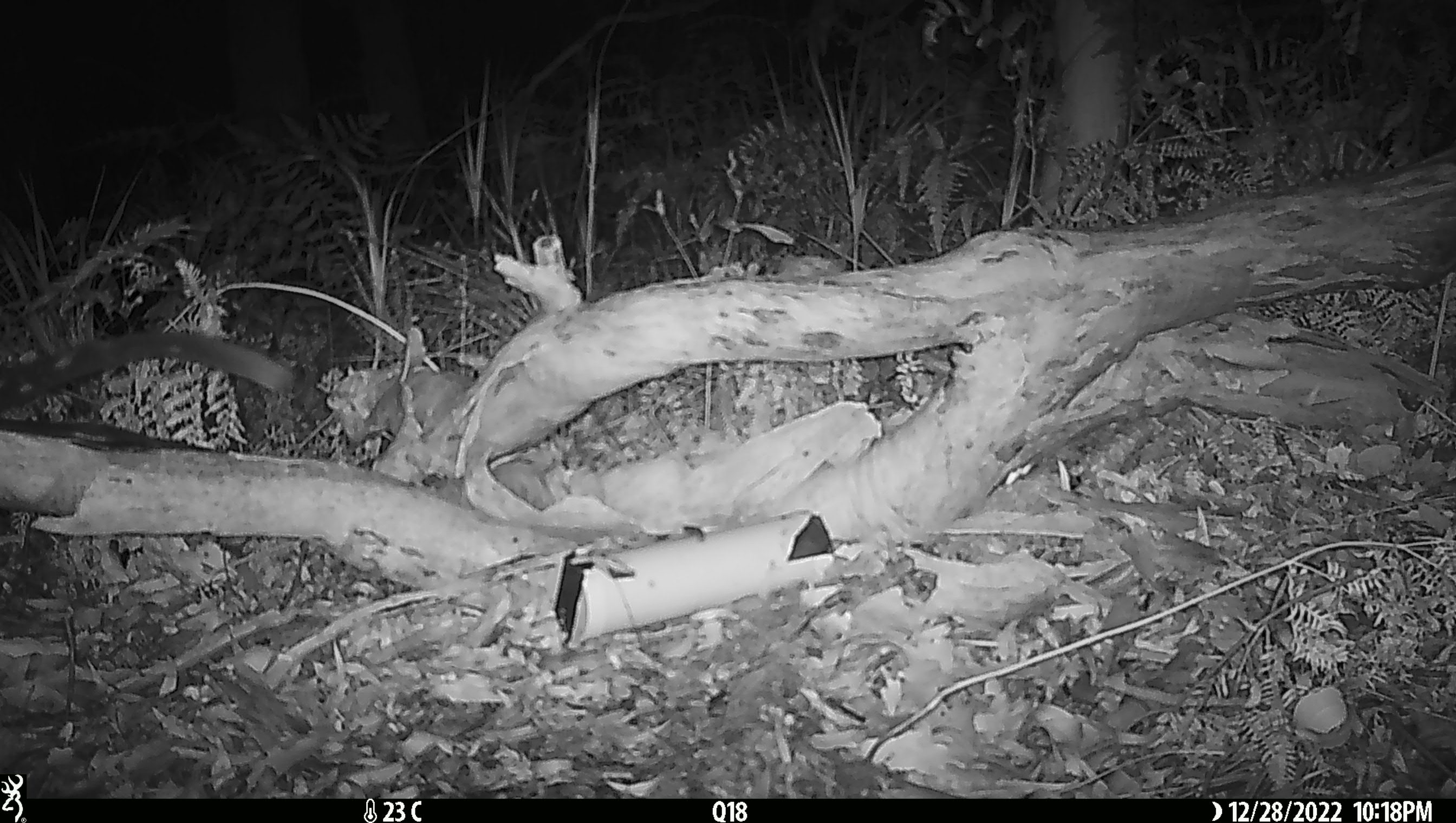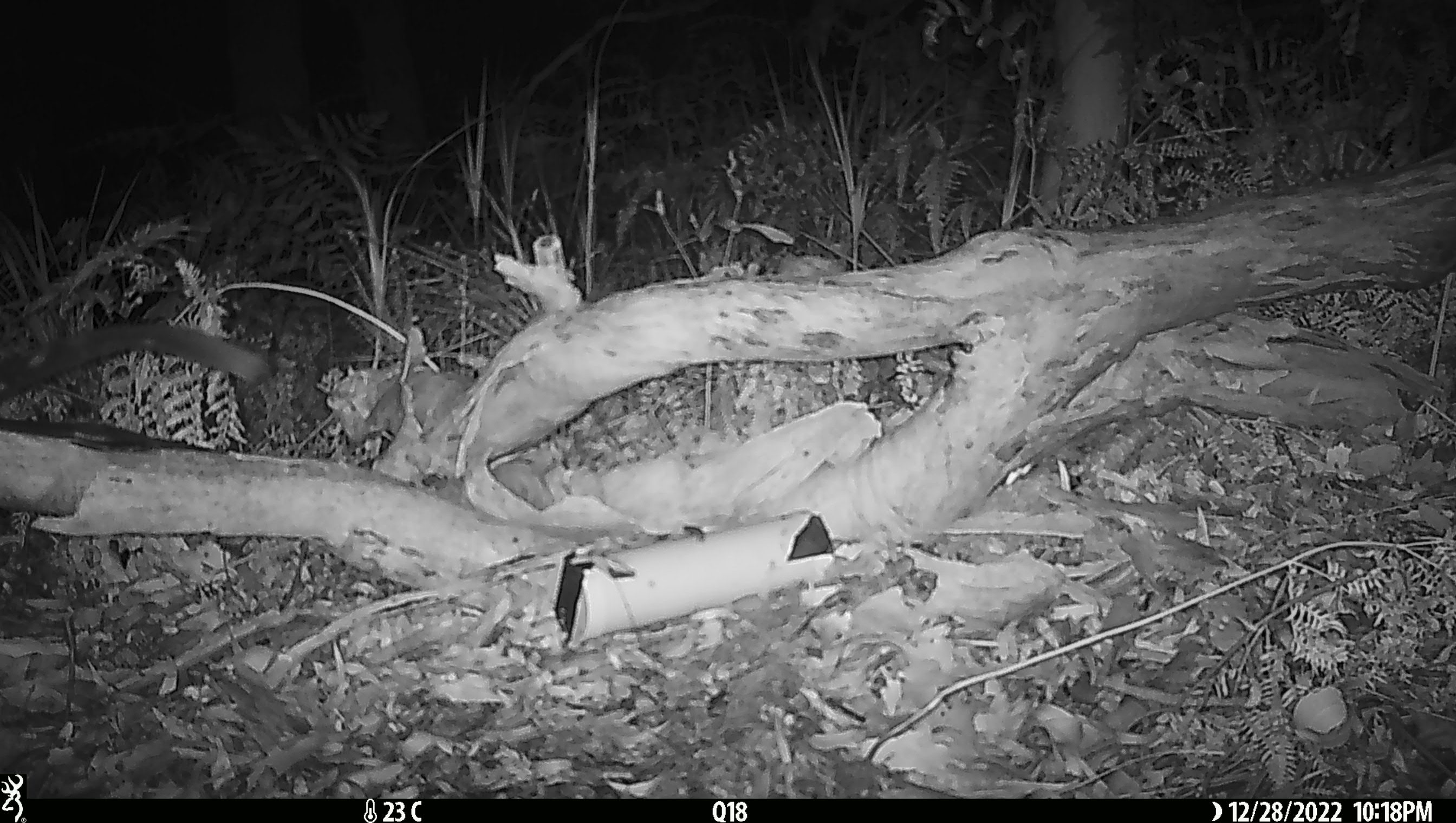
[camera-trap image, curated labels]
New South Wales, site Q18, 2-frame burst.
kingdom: Animalia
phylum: Chordata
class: Mammalia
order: Dasyuromorphia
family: Dasyuridae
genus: Dasyurus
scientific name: Dasyurus maculatus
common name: spotted-tailed quoll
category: quoll